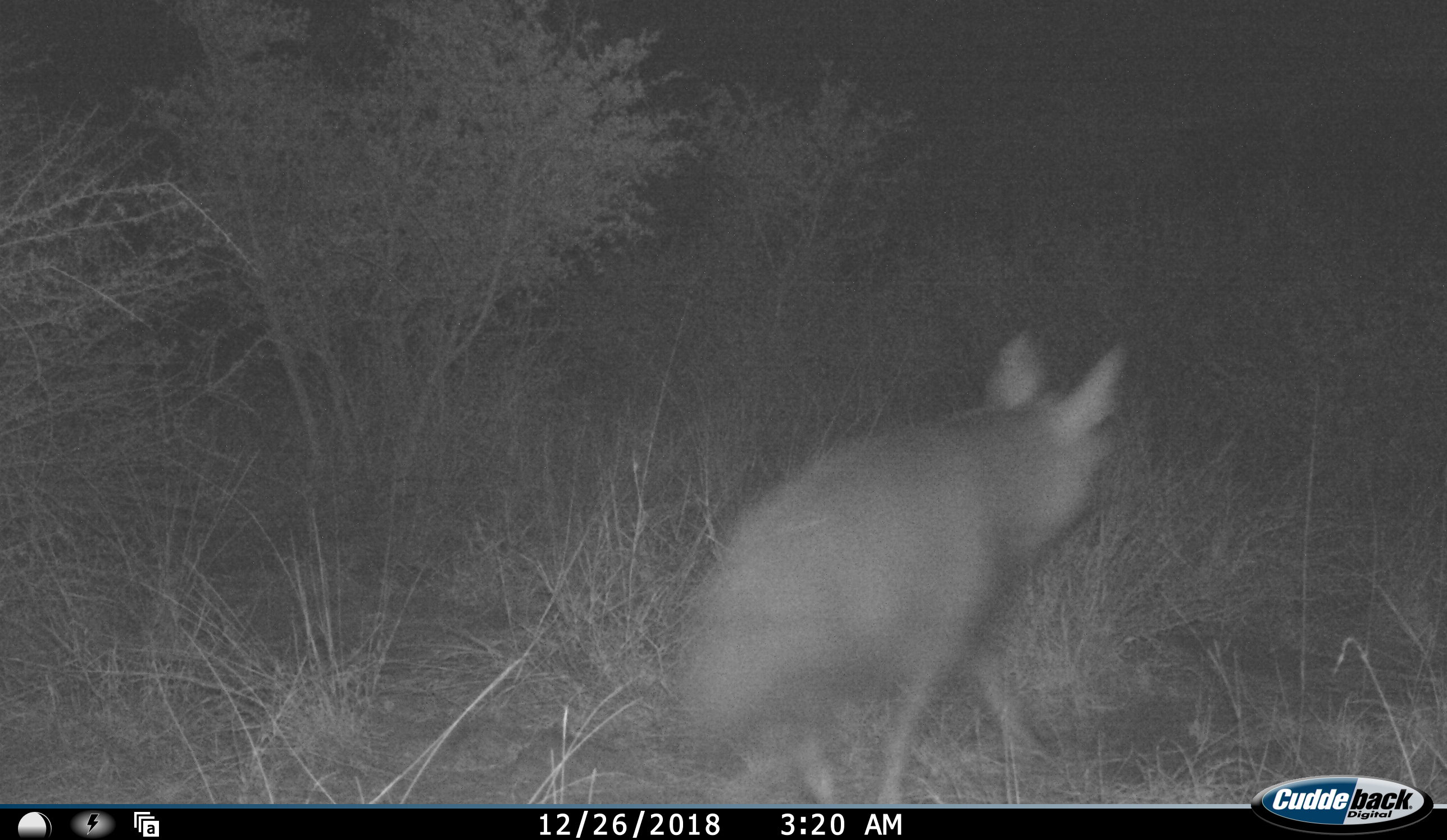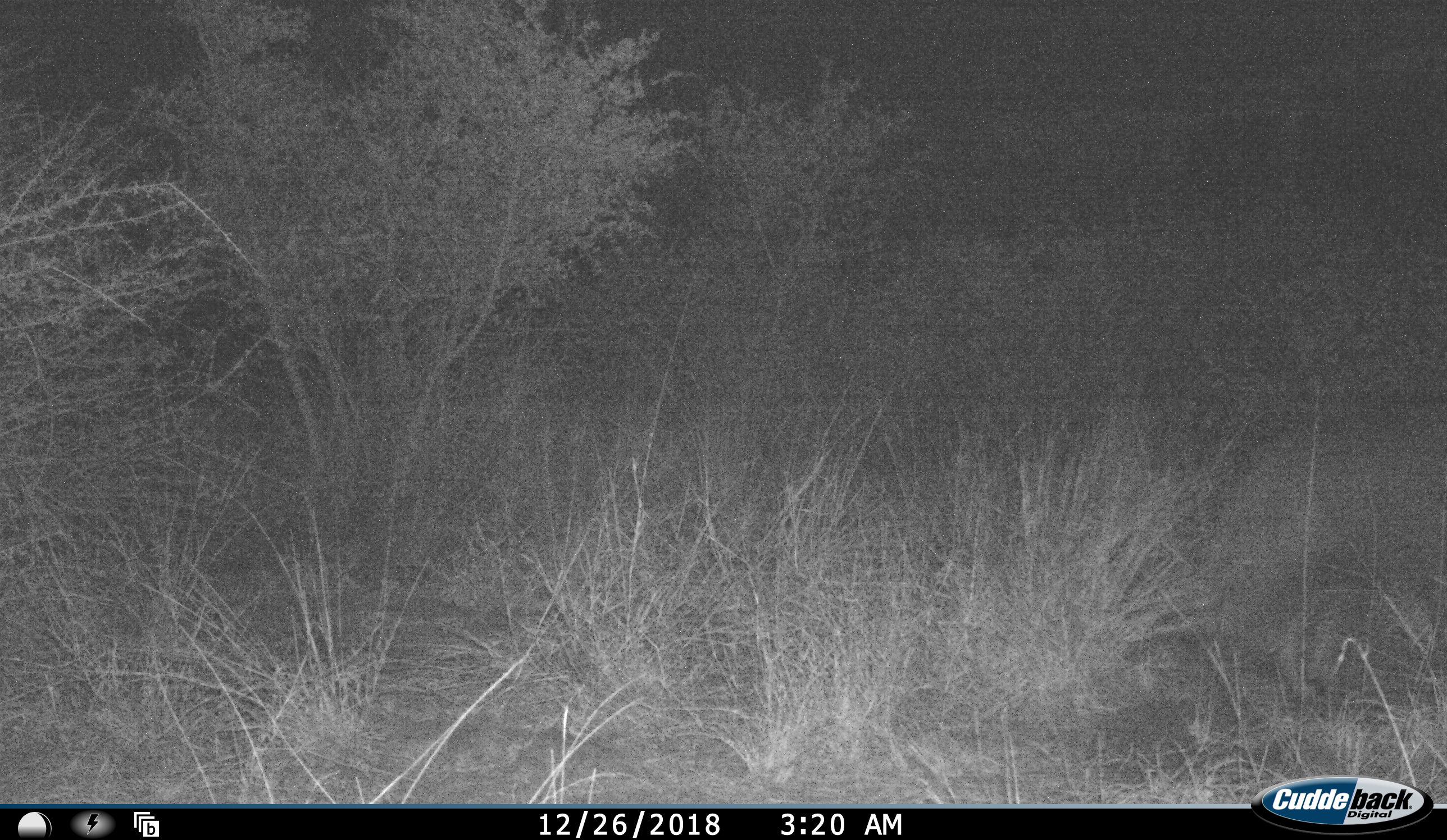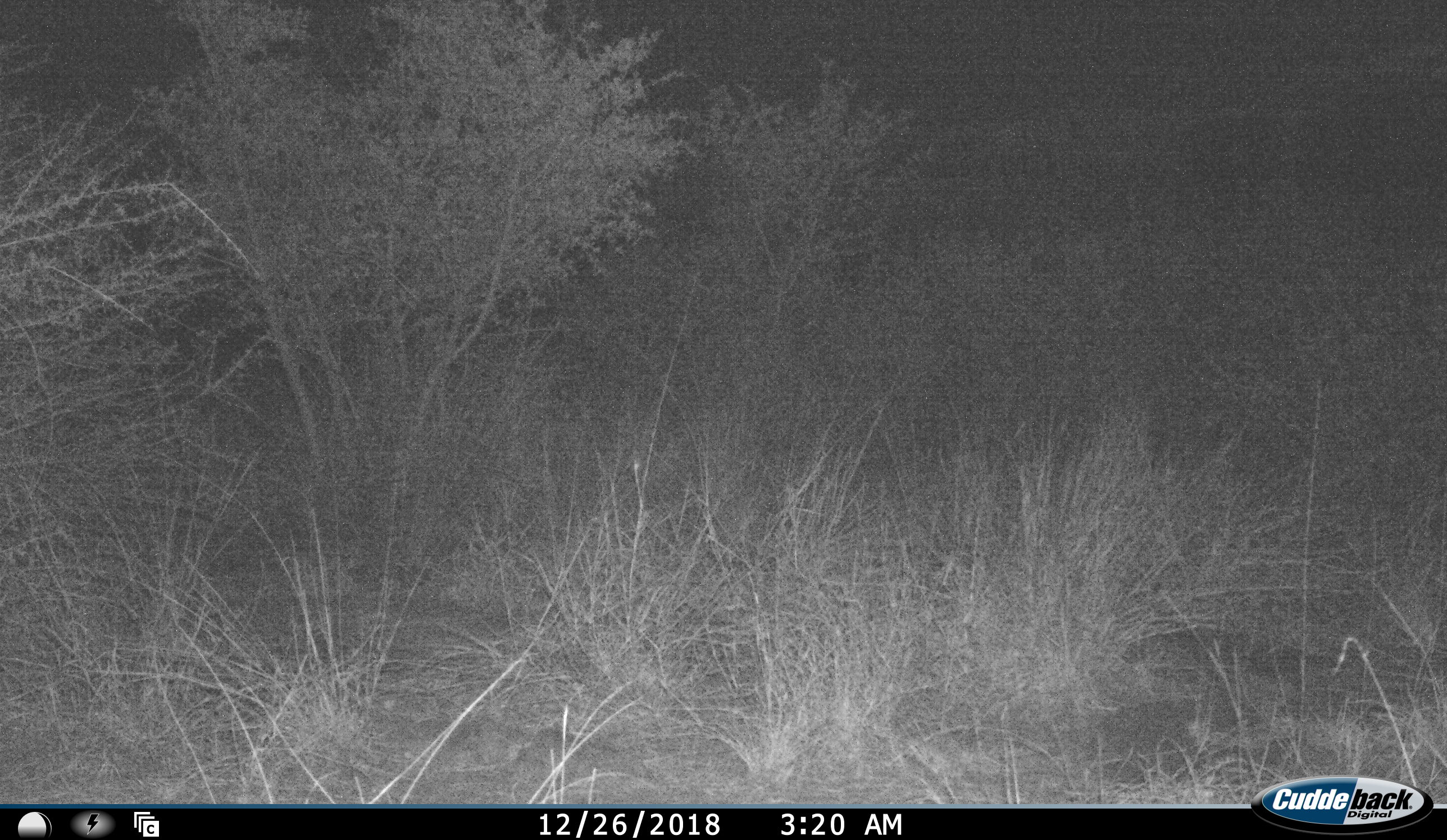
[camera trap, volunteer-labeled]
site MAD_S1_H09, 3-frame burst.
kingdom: Animalia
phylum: Chordata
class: Mammalia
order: Carnivora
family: Hyaenidae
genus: Parahyaena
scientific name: Parahyaena brunnea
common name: brown hyena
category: hyenabrown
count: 1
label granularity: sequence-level